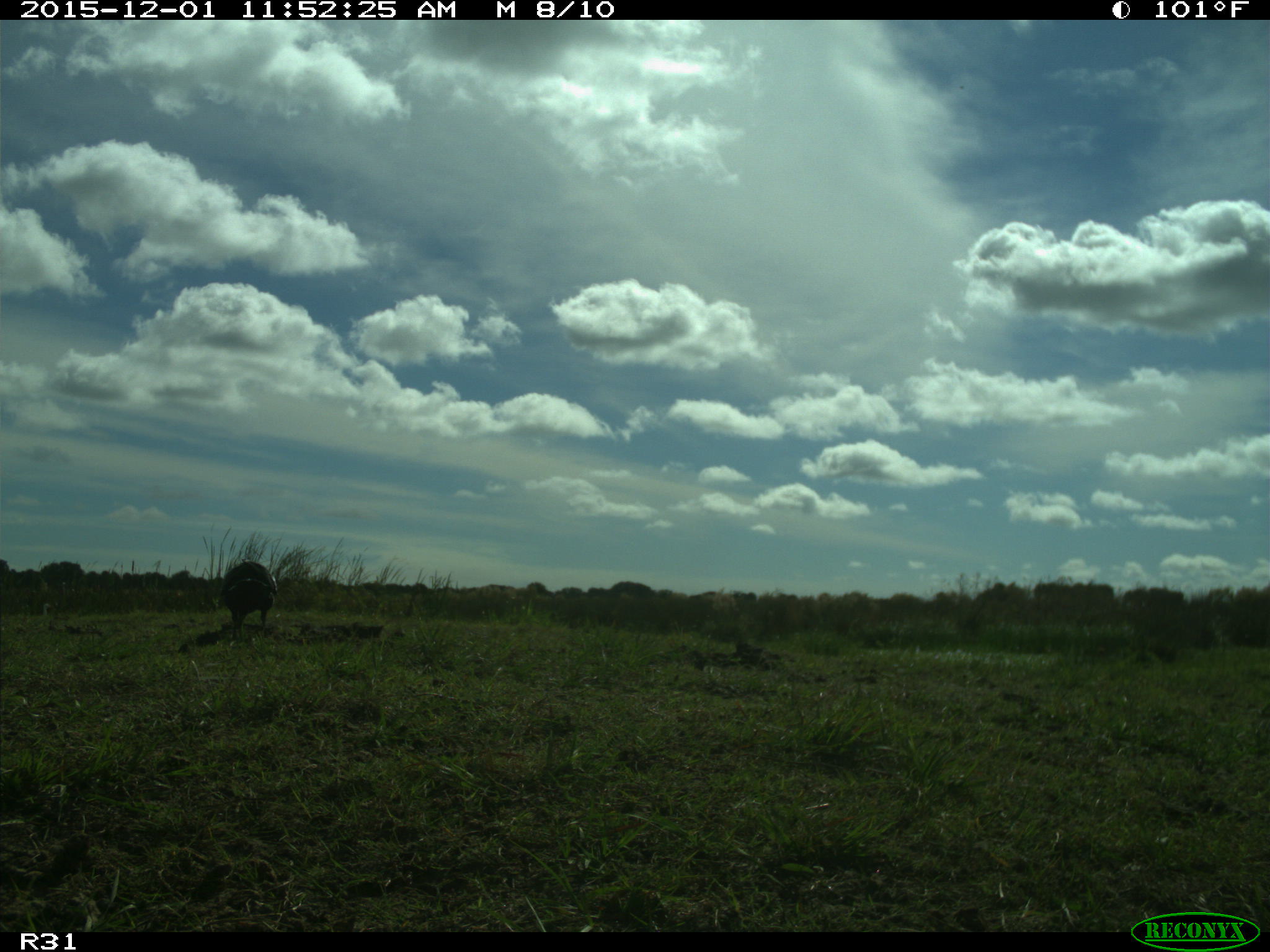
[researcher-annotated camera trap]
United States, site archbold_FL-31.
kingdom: Animalia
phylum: Chordata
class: Aves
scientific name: Aves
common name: birds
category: unidentified bird